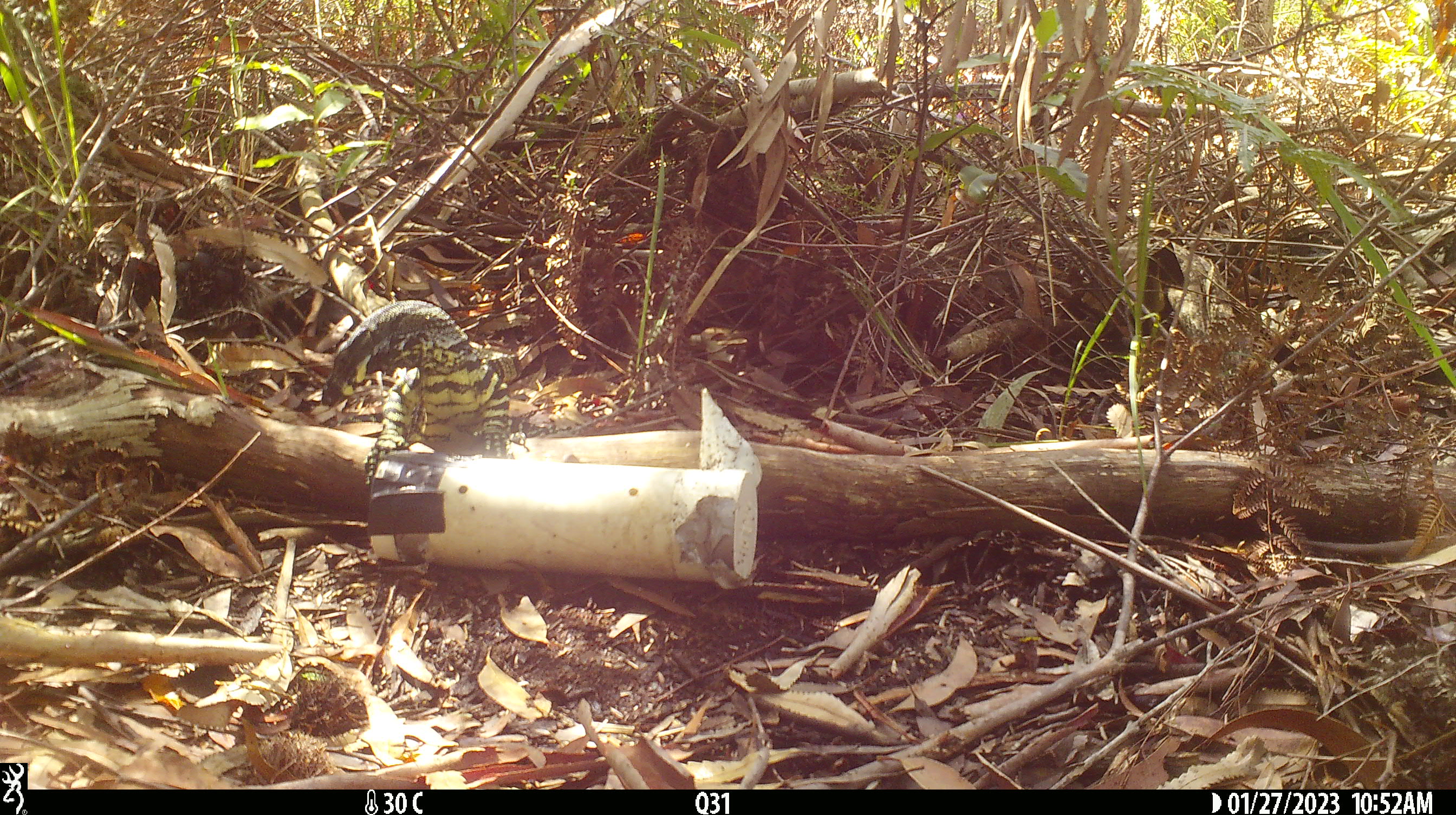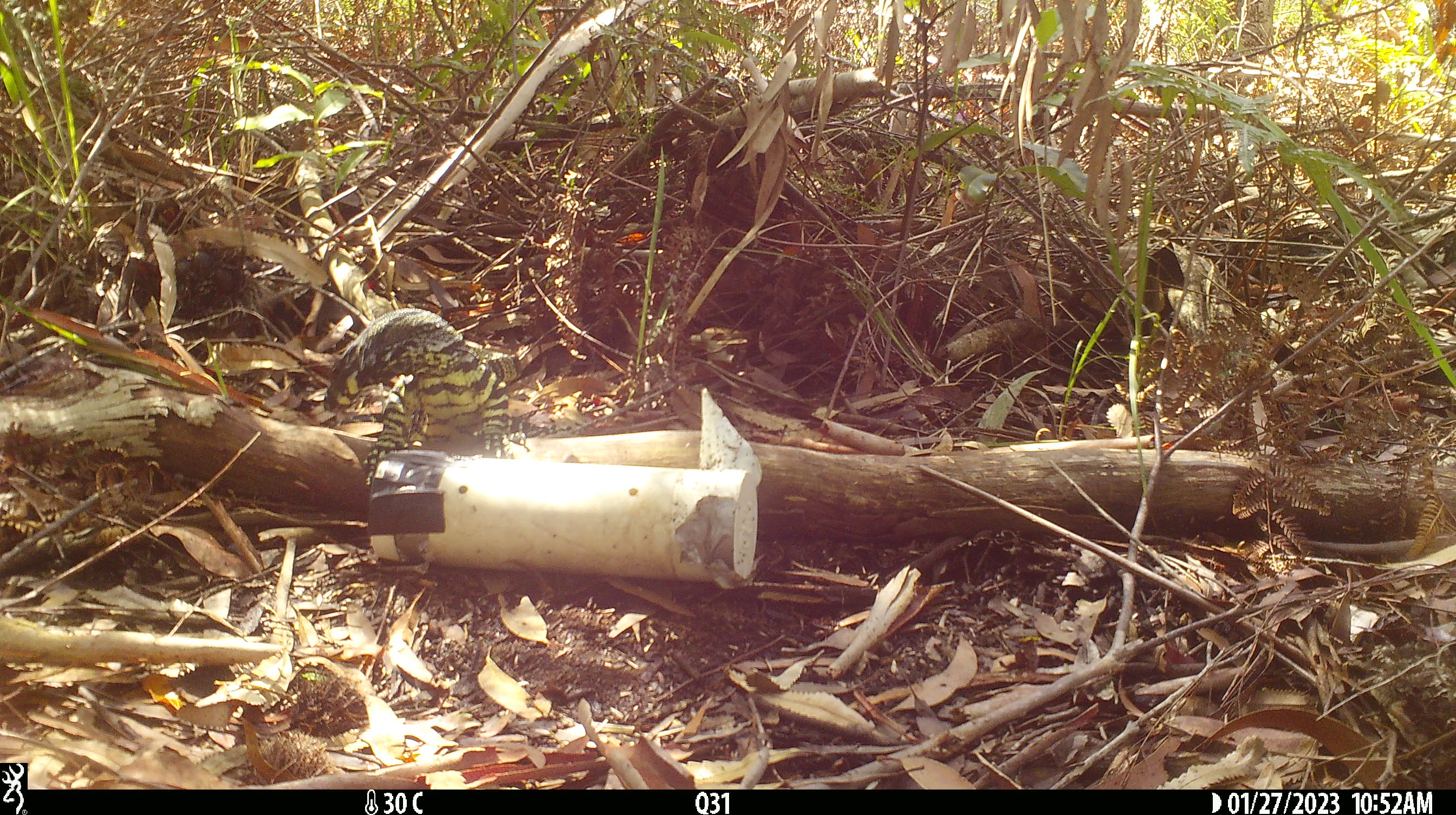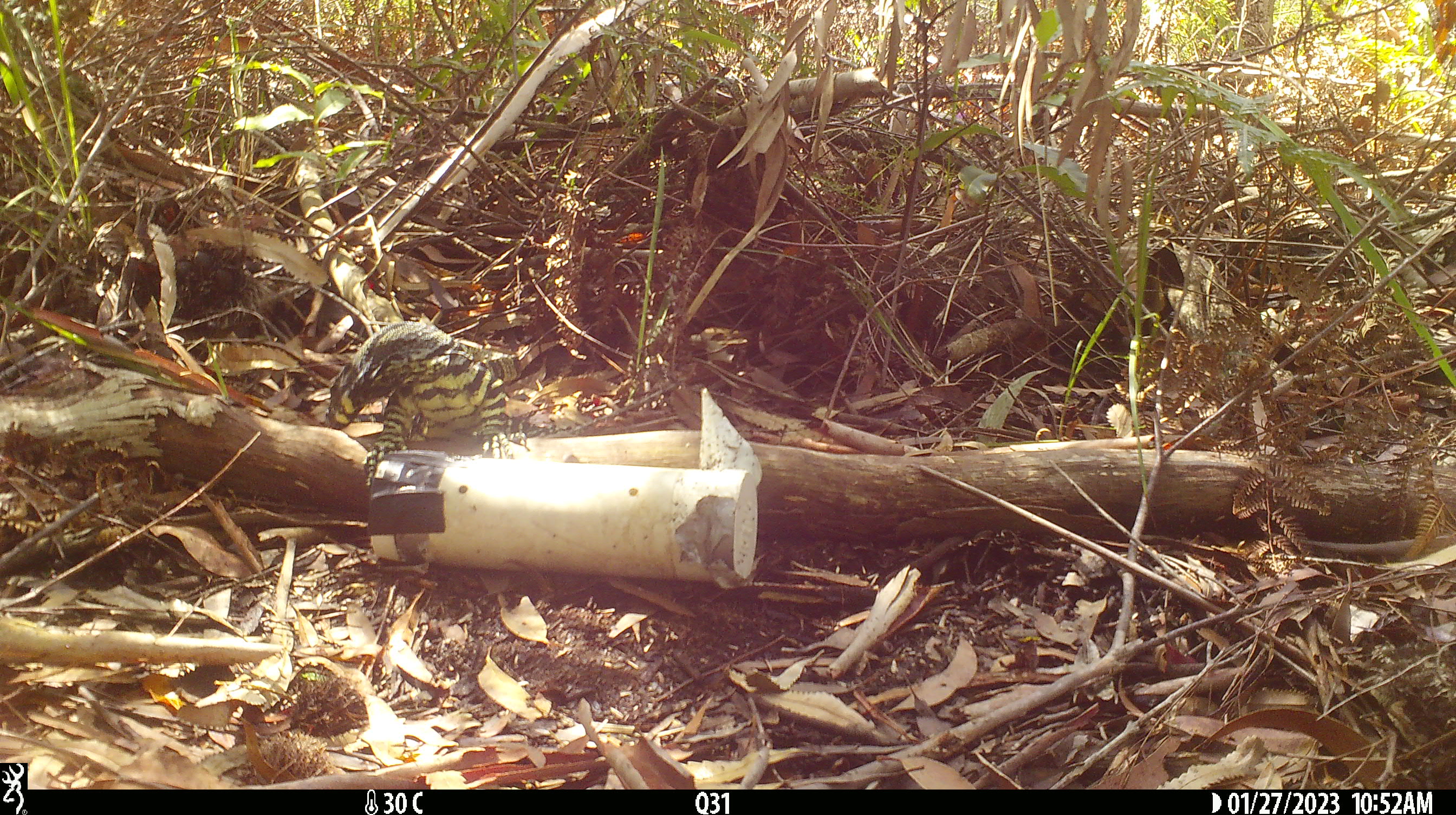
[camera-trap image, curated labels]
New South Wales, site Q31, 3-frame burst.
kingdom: Animalia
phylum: Chordata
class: Reptilia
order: Squamata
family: Varanidae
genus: Varanus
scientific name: Varanus varius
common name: lace monitor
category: goanna